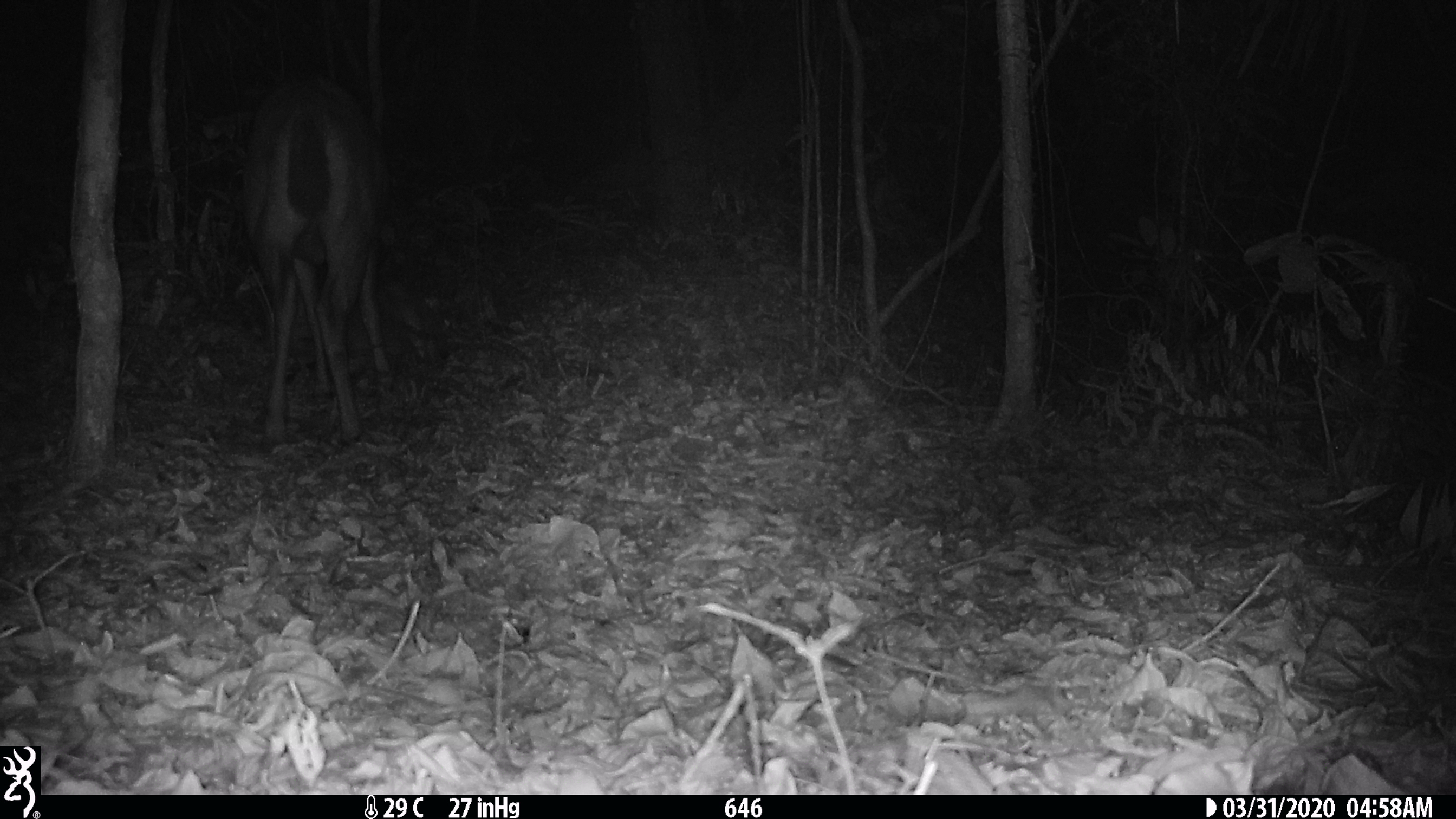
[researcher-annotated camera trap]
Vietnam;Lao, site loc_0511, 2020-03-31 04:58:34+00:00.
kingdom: Animalia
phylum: Chordata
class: Mammalia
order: Artiodactyla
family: Cervidae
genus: Rusa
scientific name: Rusa unicolor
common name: sambar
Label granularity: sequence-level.